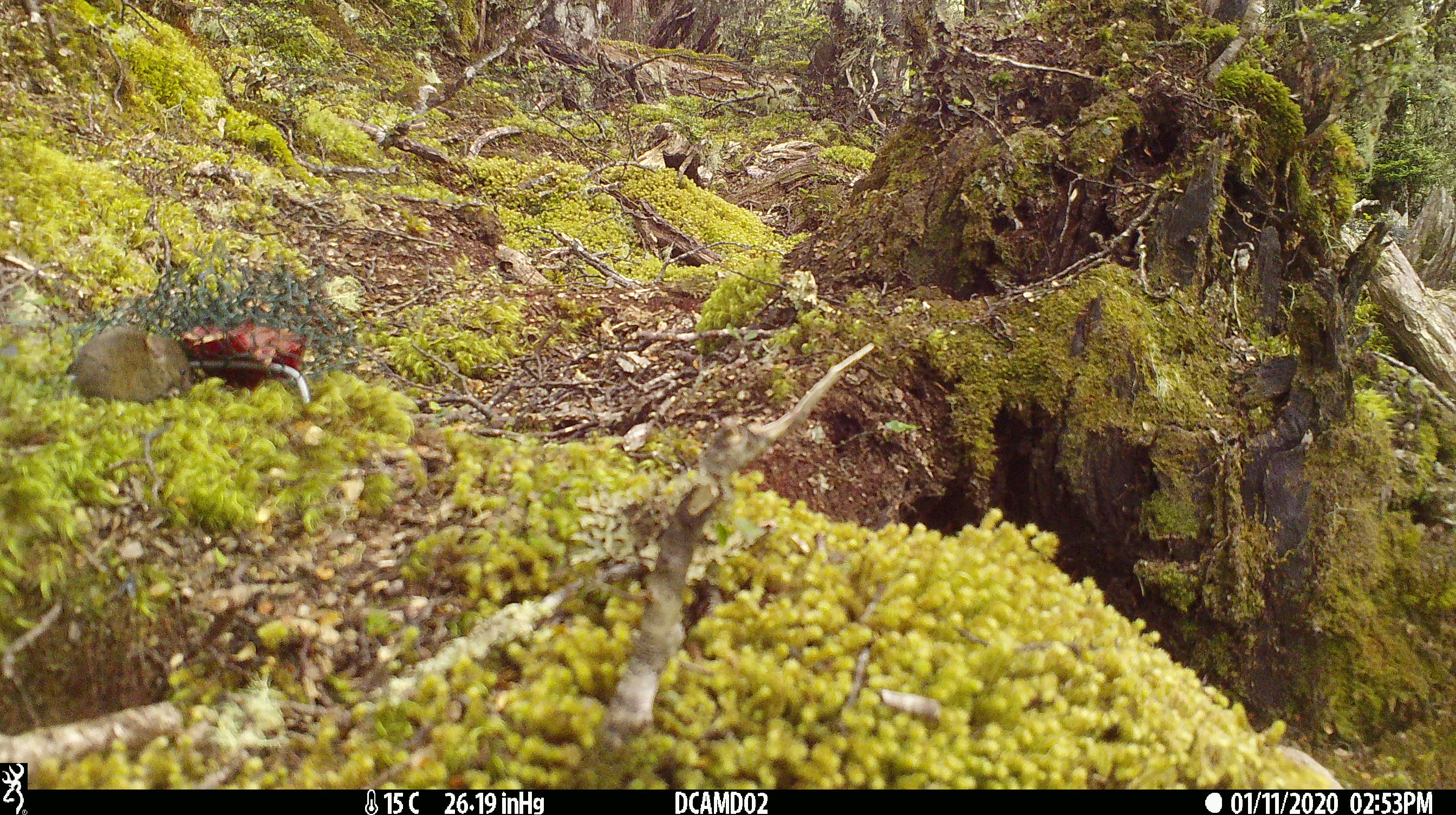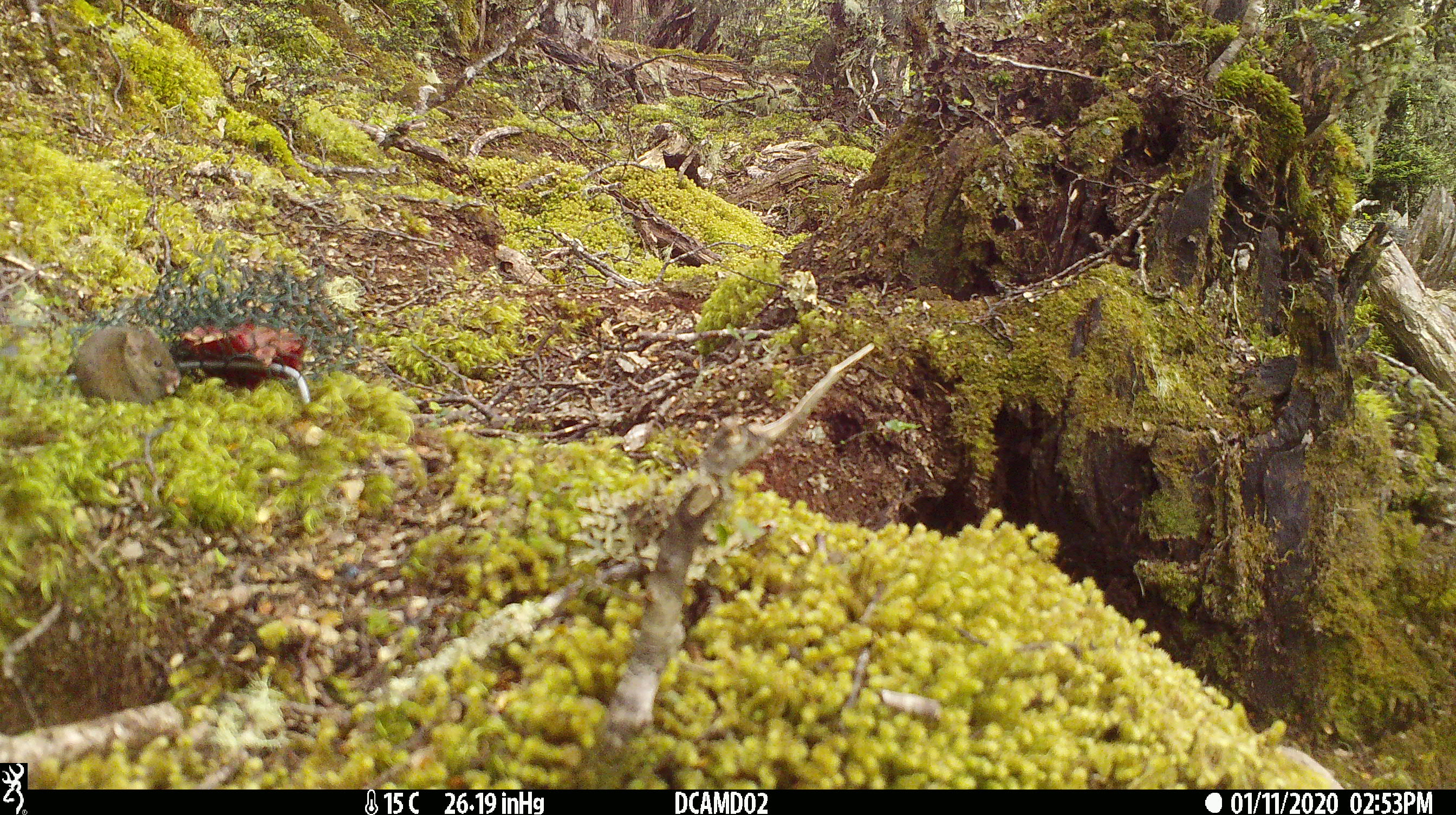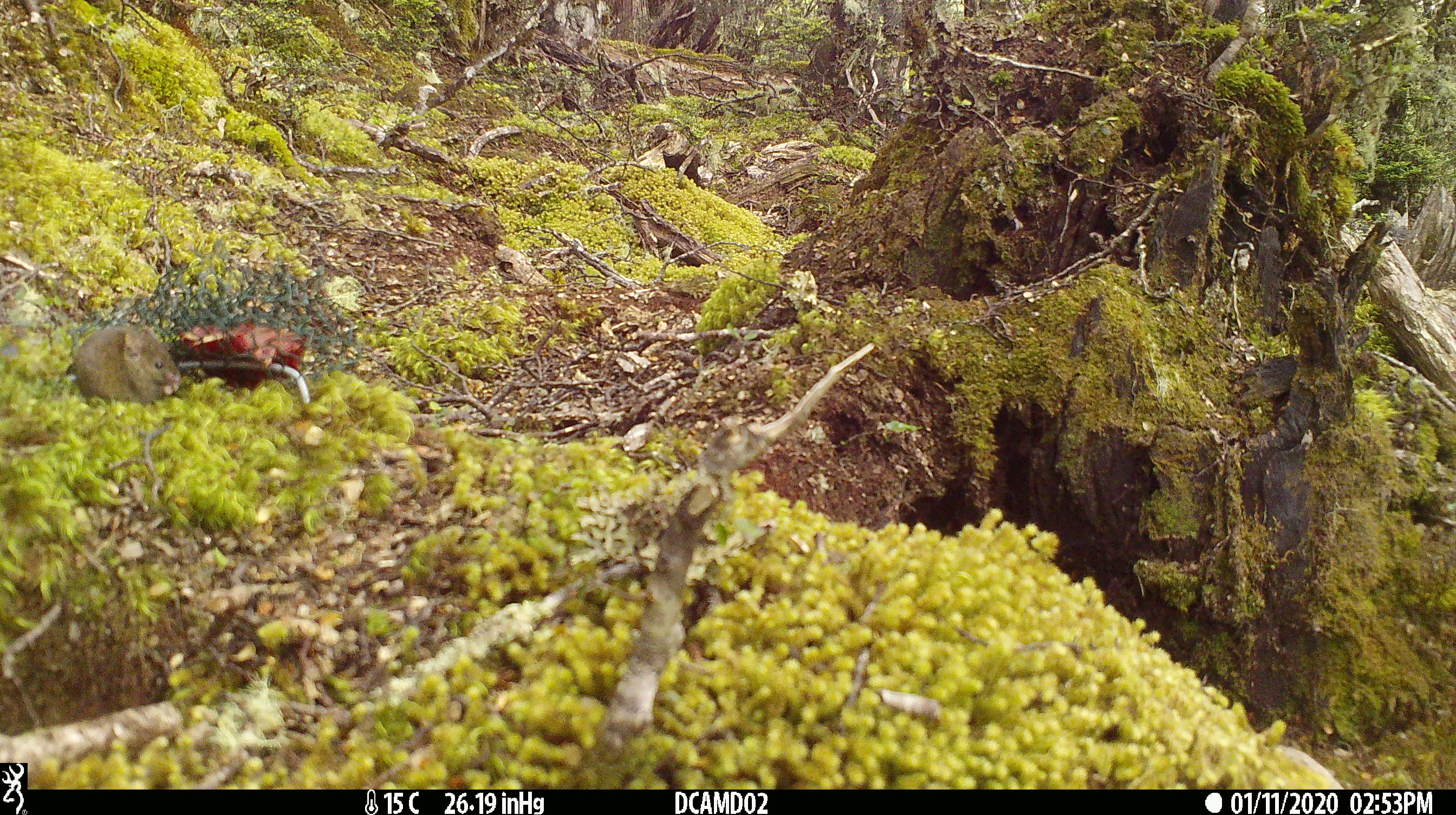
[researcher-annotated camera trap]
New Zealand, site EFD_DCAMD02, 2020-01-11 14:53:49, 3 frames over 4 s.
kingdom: Animalia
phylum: Chordata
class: Mammalia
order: Rodentia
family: Muridae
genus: Mus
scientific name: Mus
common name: mouse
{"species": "mouse (Mus)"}